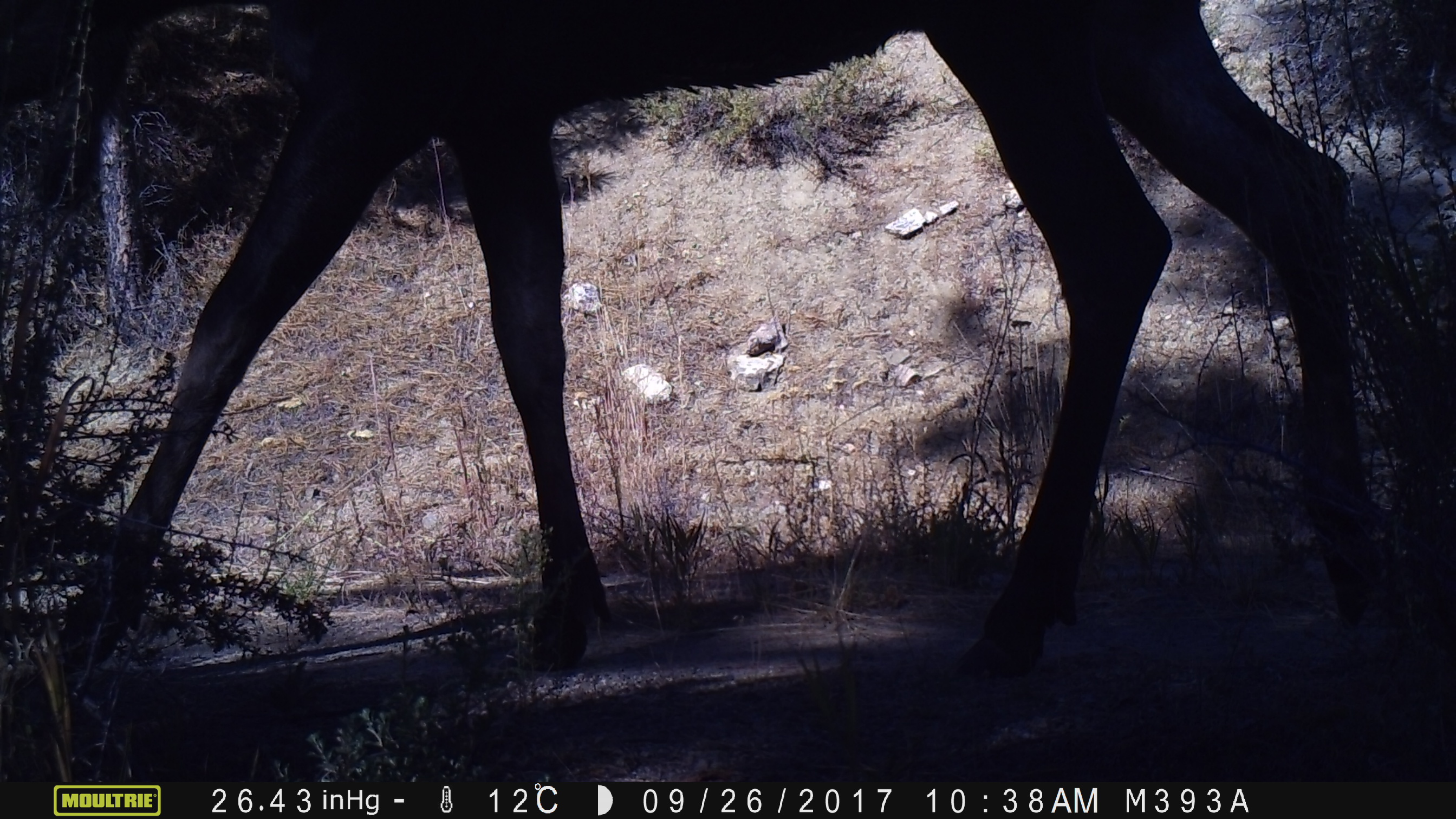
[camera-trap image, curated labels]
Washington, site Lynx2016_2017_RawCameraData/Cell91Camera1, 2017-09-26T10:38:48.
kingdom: Animalia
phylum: Chordata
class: Mammalia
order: Artiodactyla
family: Cervidae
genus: Alces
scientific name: Alces alces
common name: moose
Alces alces (moose). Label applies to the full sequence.